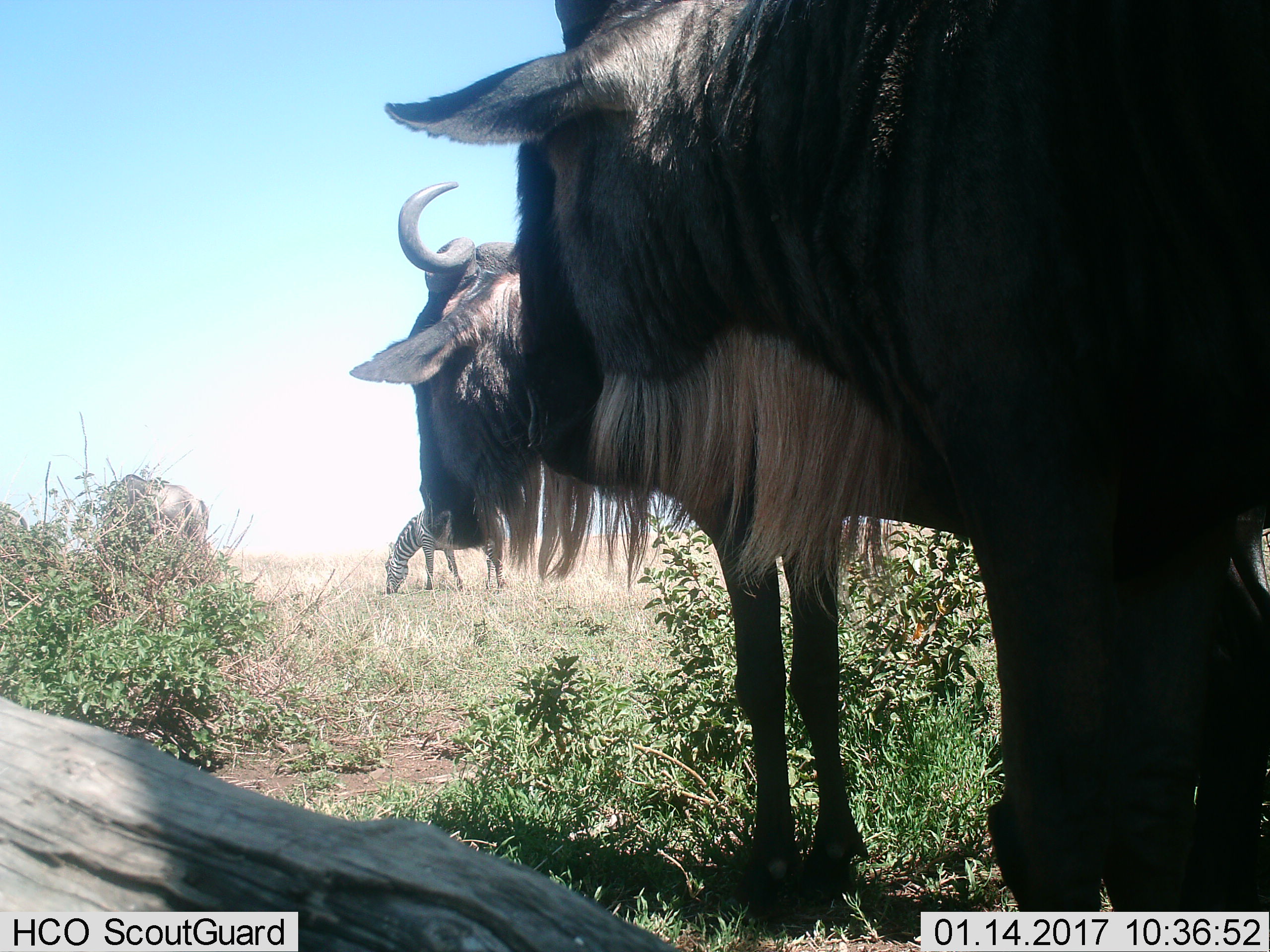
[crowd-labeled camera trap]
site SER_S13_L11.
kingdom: Animalia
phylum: Chordata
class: Mammalia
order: Artiodactyla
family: Bovidae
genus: Connochaetes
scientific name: Connochaetes taurinus taurinus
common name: blue wildebeest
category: wildebeestblue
Wildebeestblue (blue wildebeest) (Connochaetes taurinus taurinus), count 3. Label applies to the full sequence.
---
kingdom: Animalia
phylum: Chordata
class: Mammalia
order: Perissodactyla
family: Equidae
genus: Equus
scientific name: Equus quagga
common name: plains zebra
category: zebraplains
Zebraplains (plains zebra) (Equus quagga), count 1. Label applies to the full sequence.